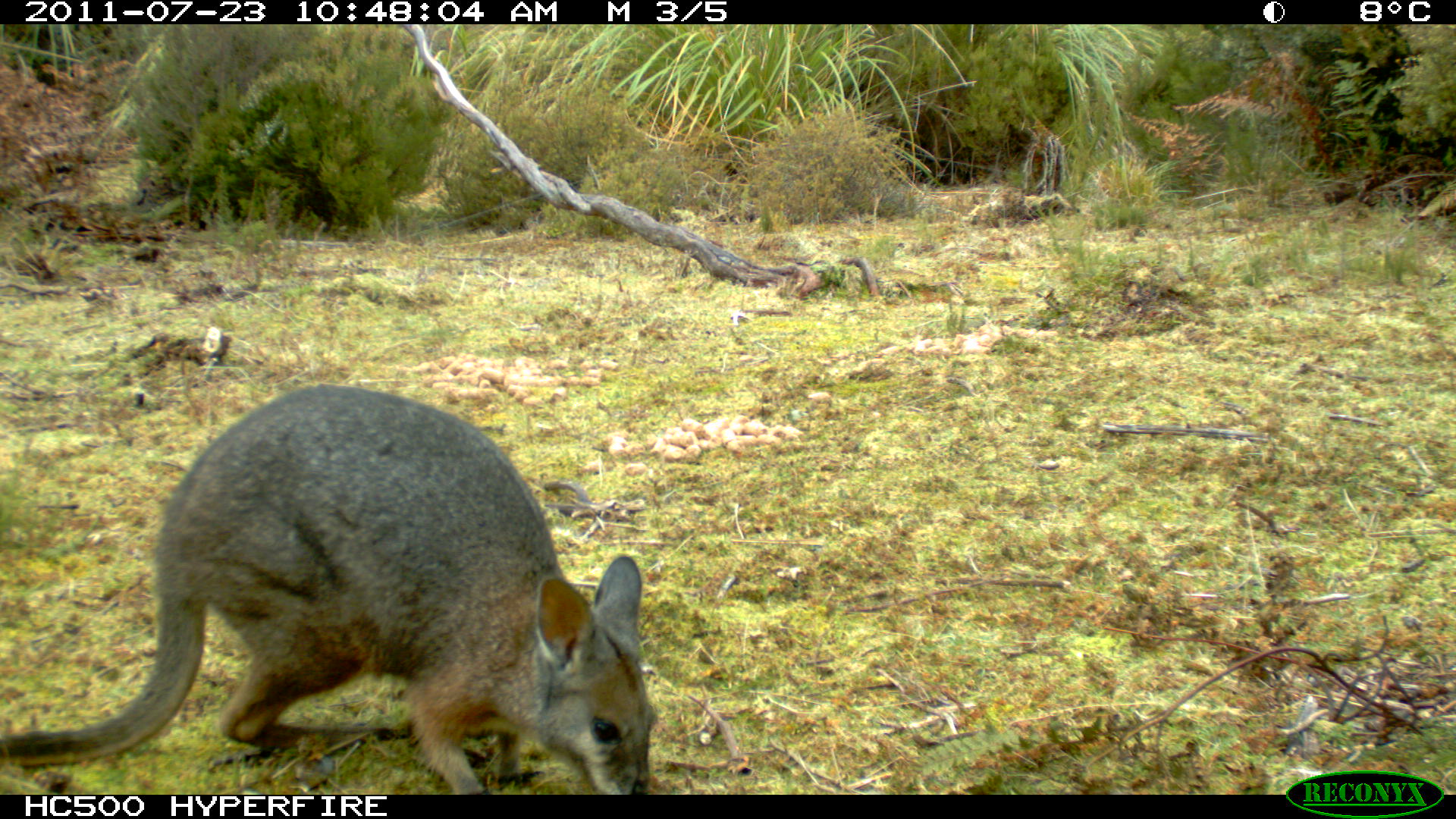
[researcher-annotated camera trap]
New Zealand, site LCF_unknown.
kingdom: Animalia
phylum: Chordata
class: Mammalia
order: Diprotodontia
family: Macropodidae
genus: Notamacropus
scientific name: Notamacropus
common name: wallaby